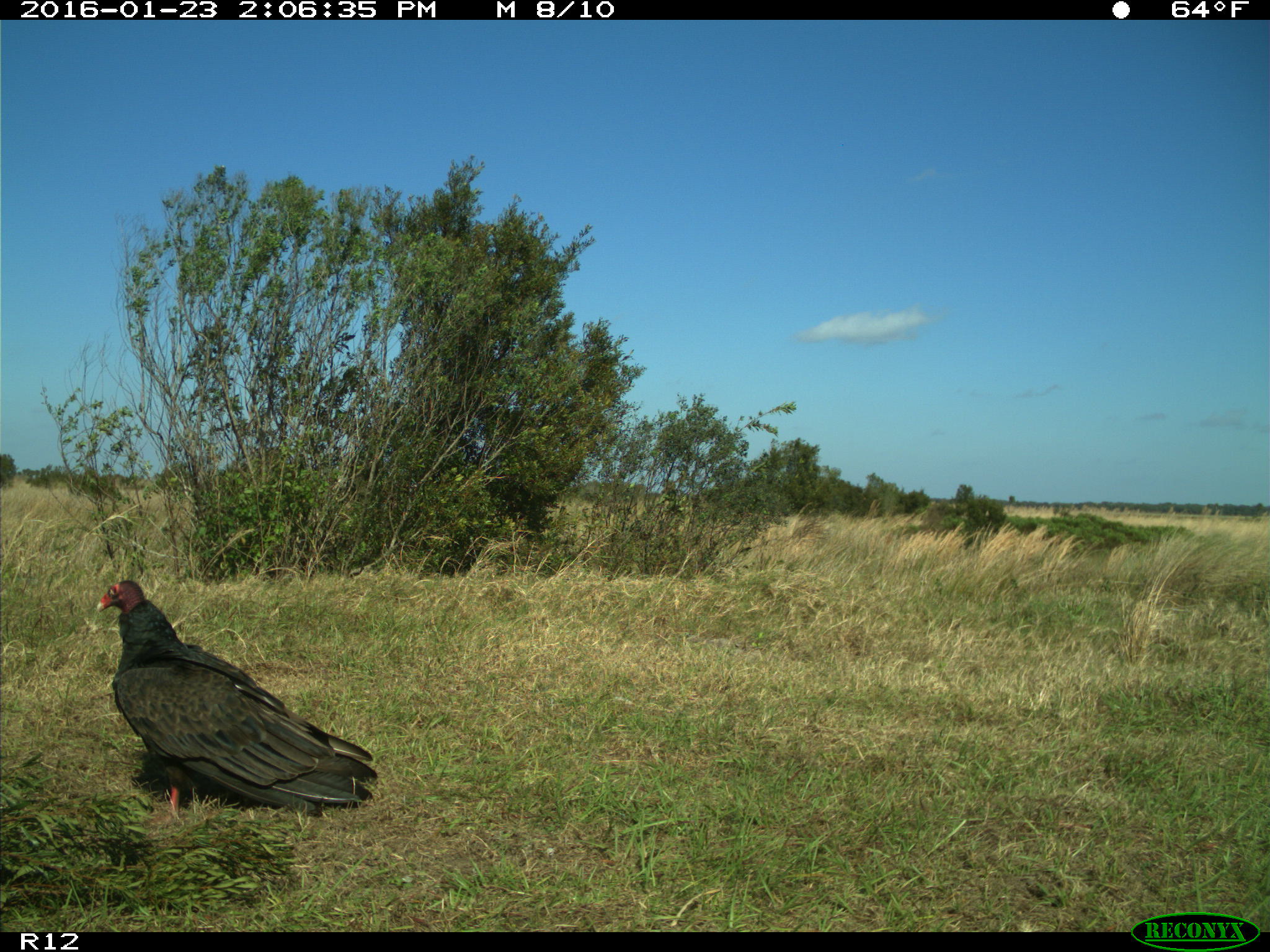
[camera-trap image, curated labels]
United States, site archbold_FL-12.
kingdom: Animalia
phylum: Chordata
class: Aves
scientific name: Aves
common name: birds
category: unidentified bird